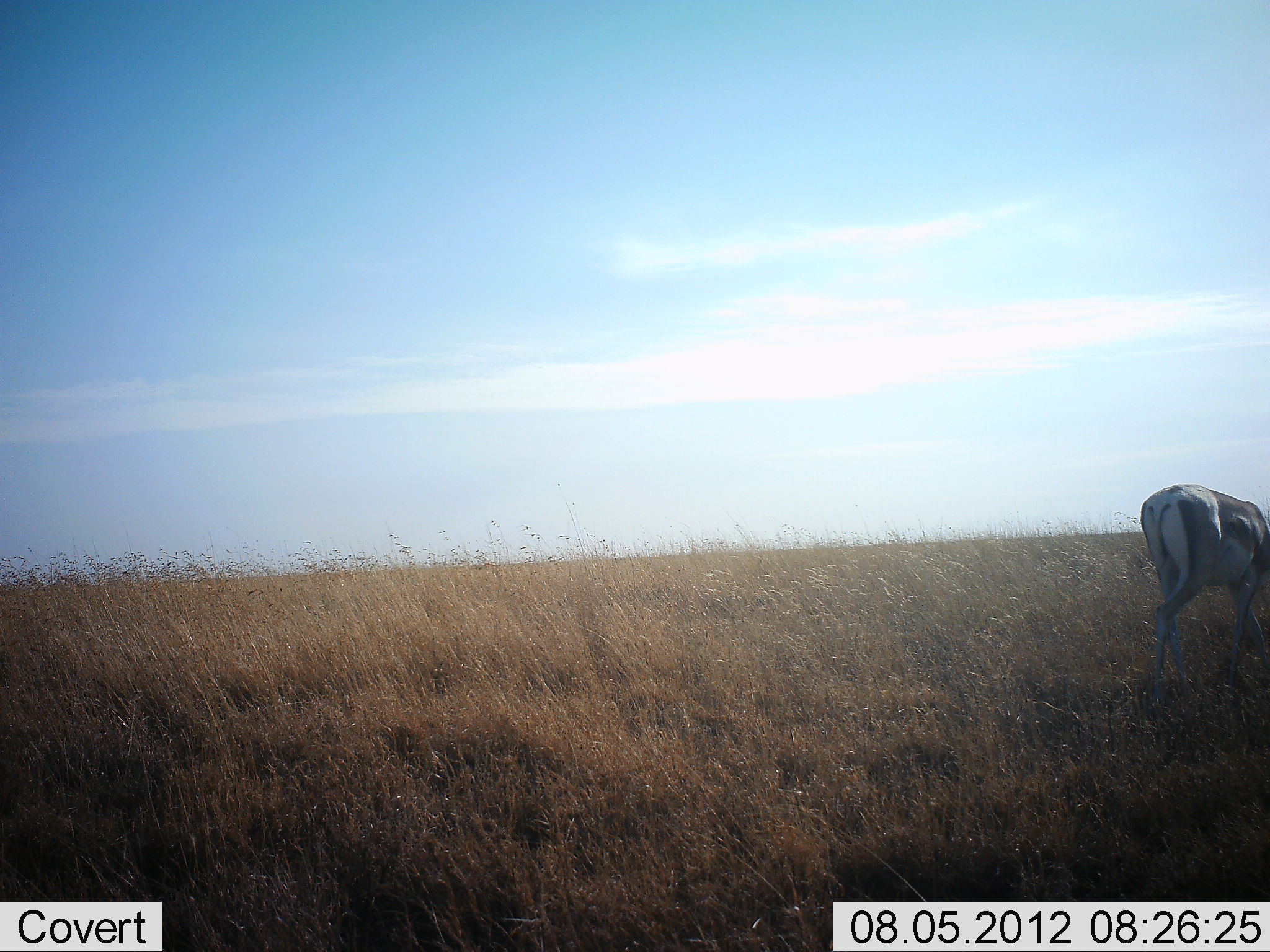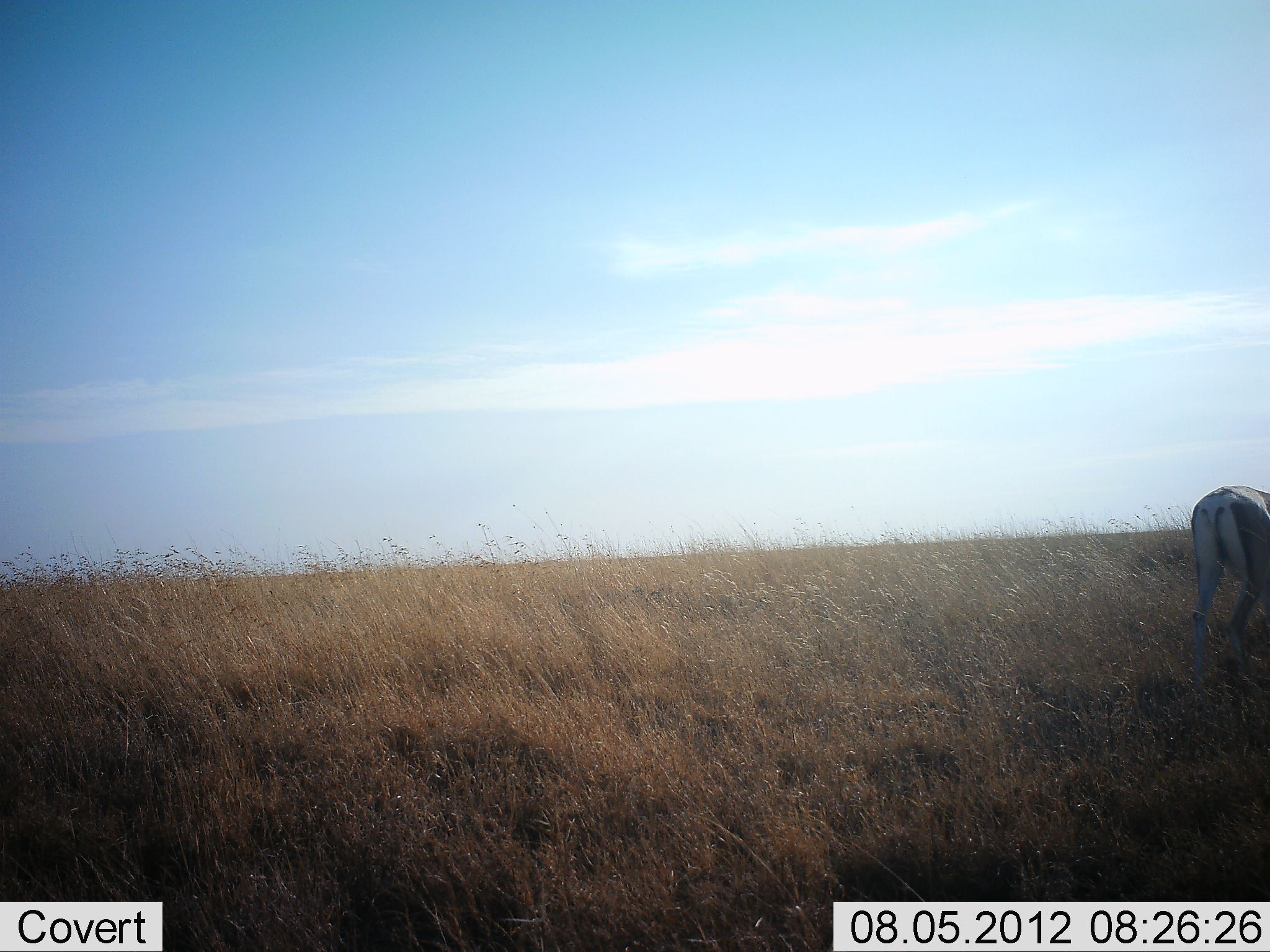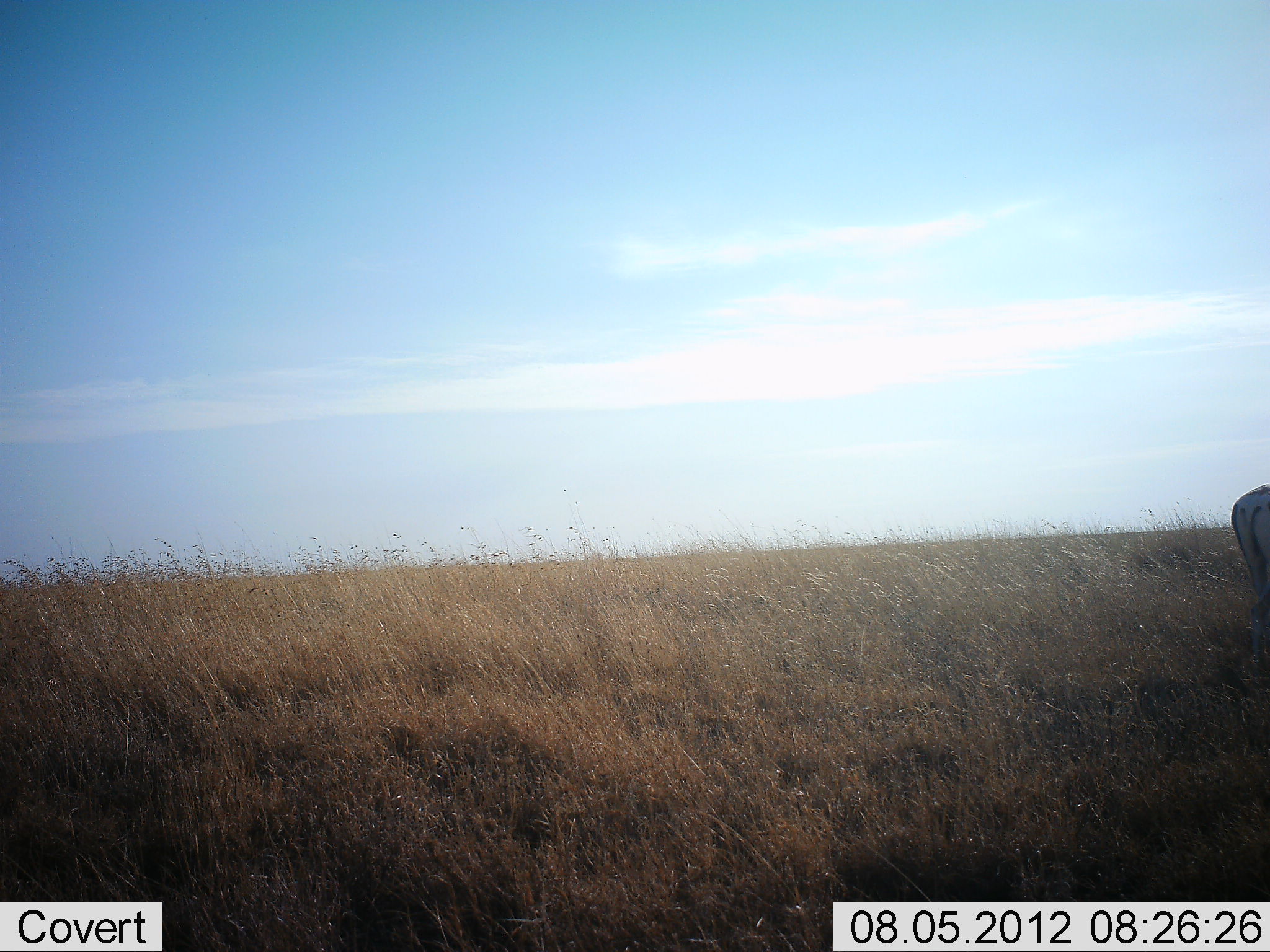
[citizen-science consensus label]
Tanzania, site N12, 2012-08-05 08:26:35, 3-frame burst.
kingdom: Animalia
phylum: Chordata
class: Mammalia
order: Artiodactyla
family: Bovidae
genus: Nanger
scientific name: Nanger granti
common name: grant's gazelle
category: gazellegrants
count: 1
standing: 10%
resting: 0%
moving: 80%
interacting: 0%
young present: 0%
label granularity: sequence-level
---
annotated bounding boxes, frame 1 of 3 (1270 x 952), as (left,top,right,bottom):
animal: (1139,482,1270,715)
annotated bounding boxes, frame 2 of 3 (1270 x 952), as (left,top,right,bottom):
animal: (1187,483,1270,696)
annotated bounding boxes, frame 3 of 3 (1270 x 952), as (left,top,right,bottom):
animal: (1230,481,1270,668)